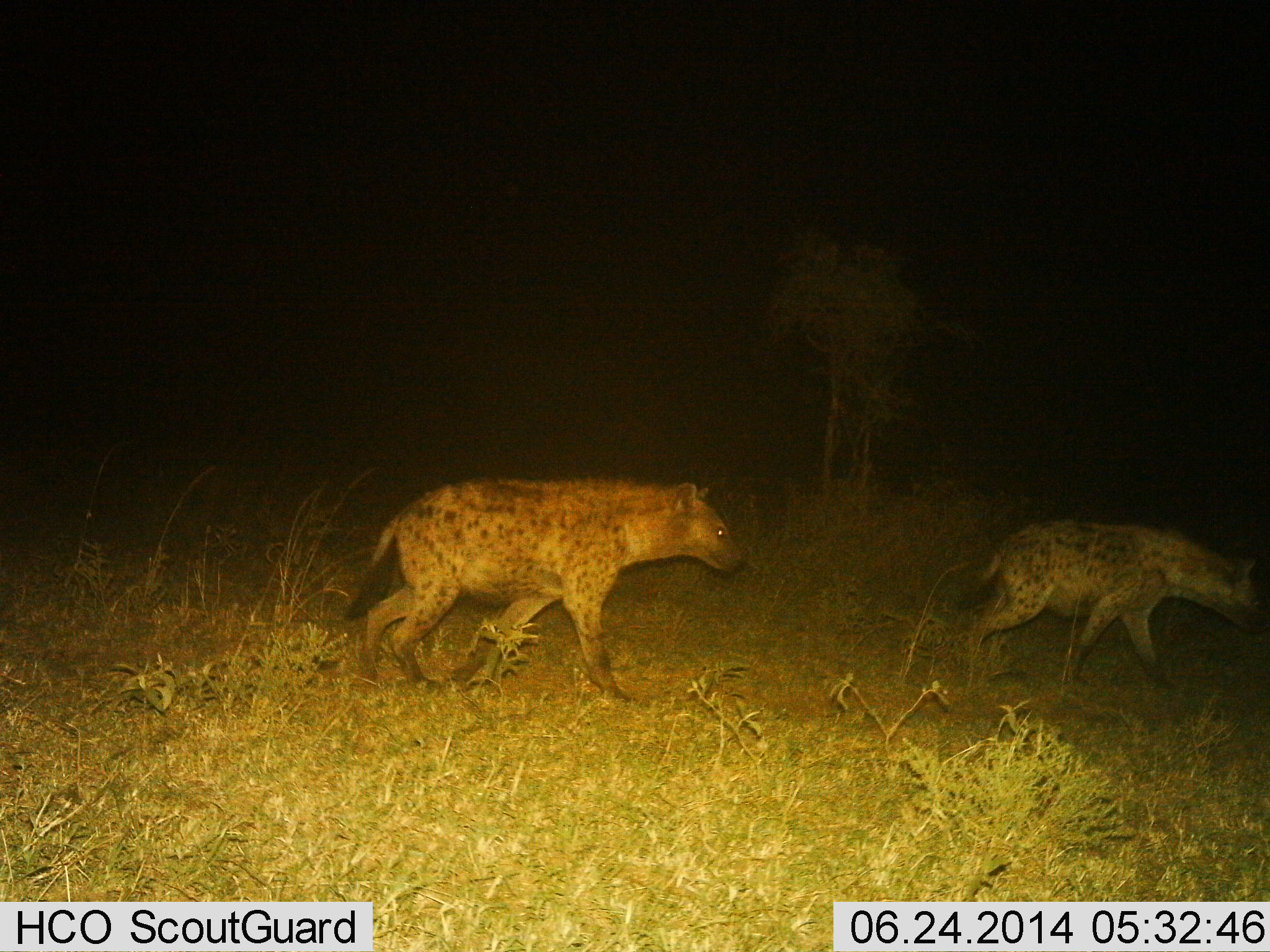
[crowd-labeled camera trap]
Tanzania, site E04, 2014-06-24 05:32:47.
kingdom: Animalia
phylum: Chordata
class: Mammalia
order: Carnivora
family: Hyaenidae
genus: Crocuta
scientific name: Crocuta crocuta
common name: spotted hyena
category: hyenaspotted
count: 2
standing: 20%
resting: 0%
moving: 90%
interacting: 0%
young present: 0%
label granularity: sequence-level